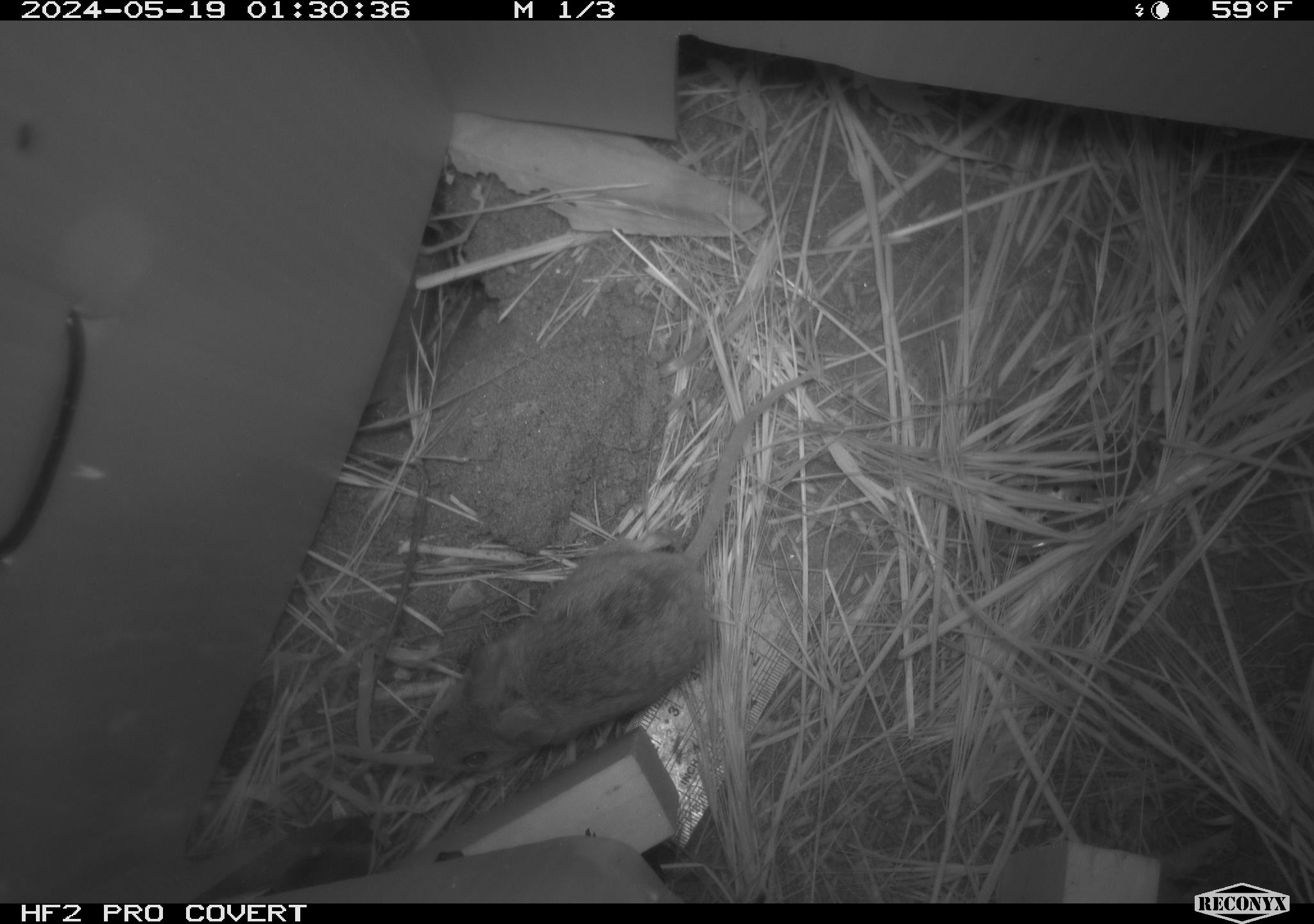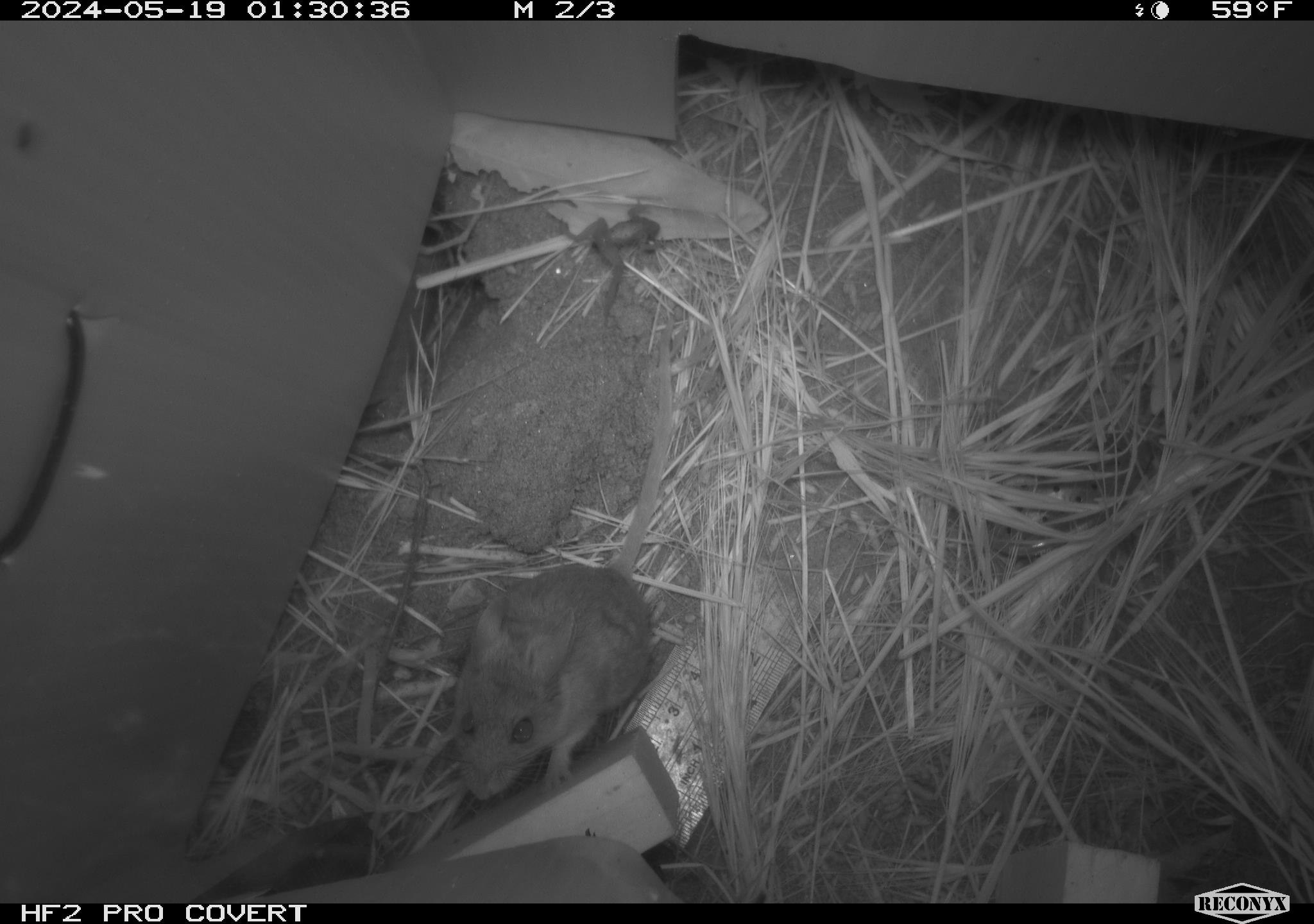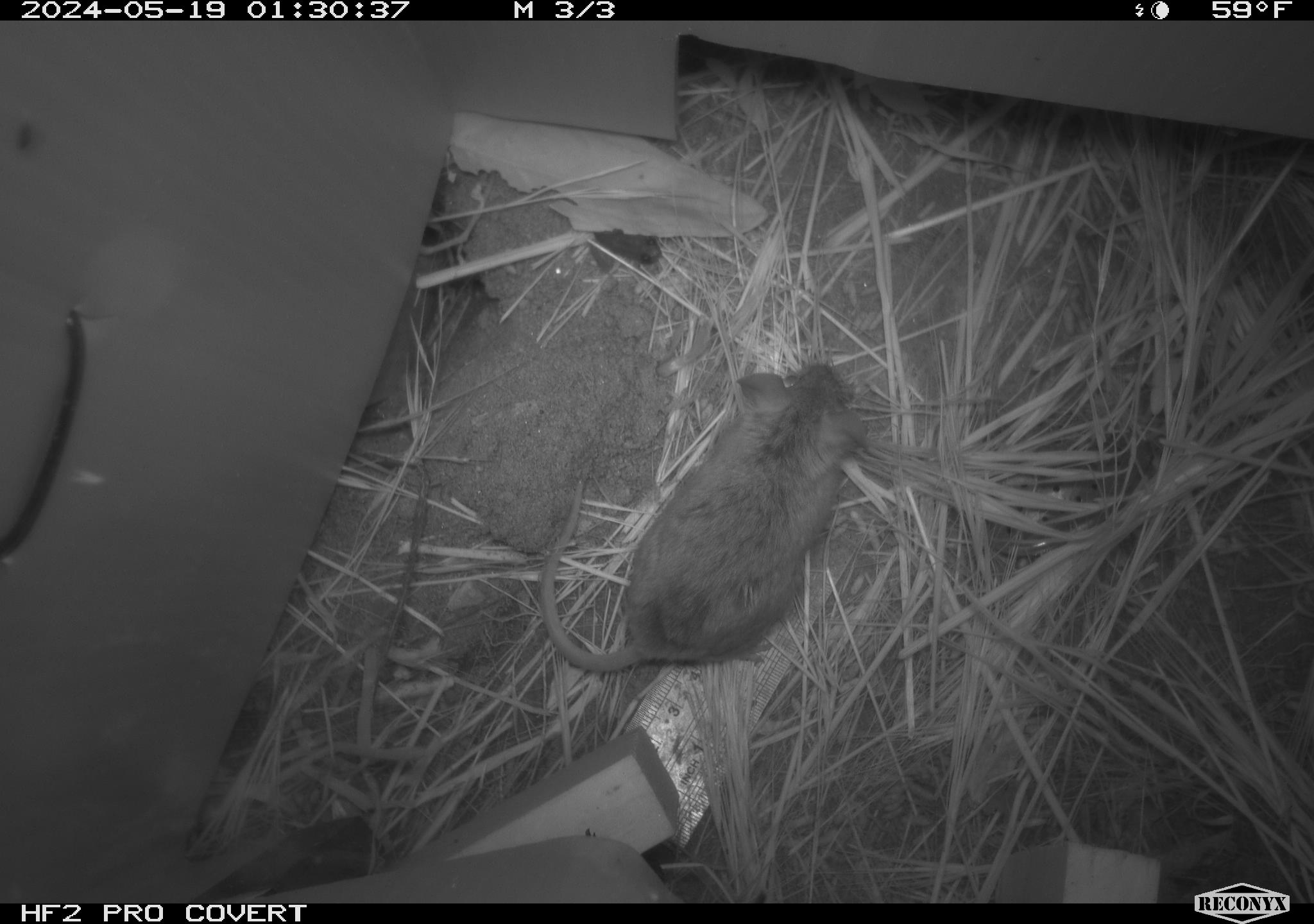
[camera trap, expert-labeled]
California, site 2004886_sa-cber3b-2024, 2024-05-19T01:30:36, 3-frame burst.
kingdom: Animalia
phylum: Chordata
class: Mammalia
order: Rodentia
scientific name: Rodentia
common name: mouse species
Mouse species (Rodentia).